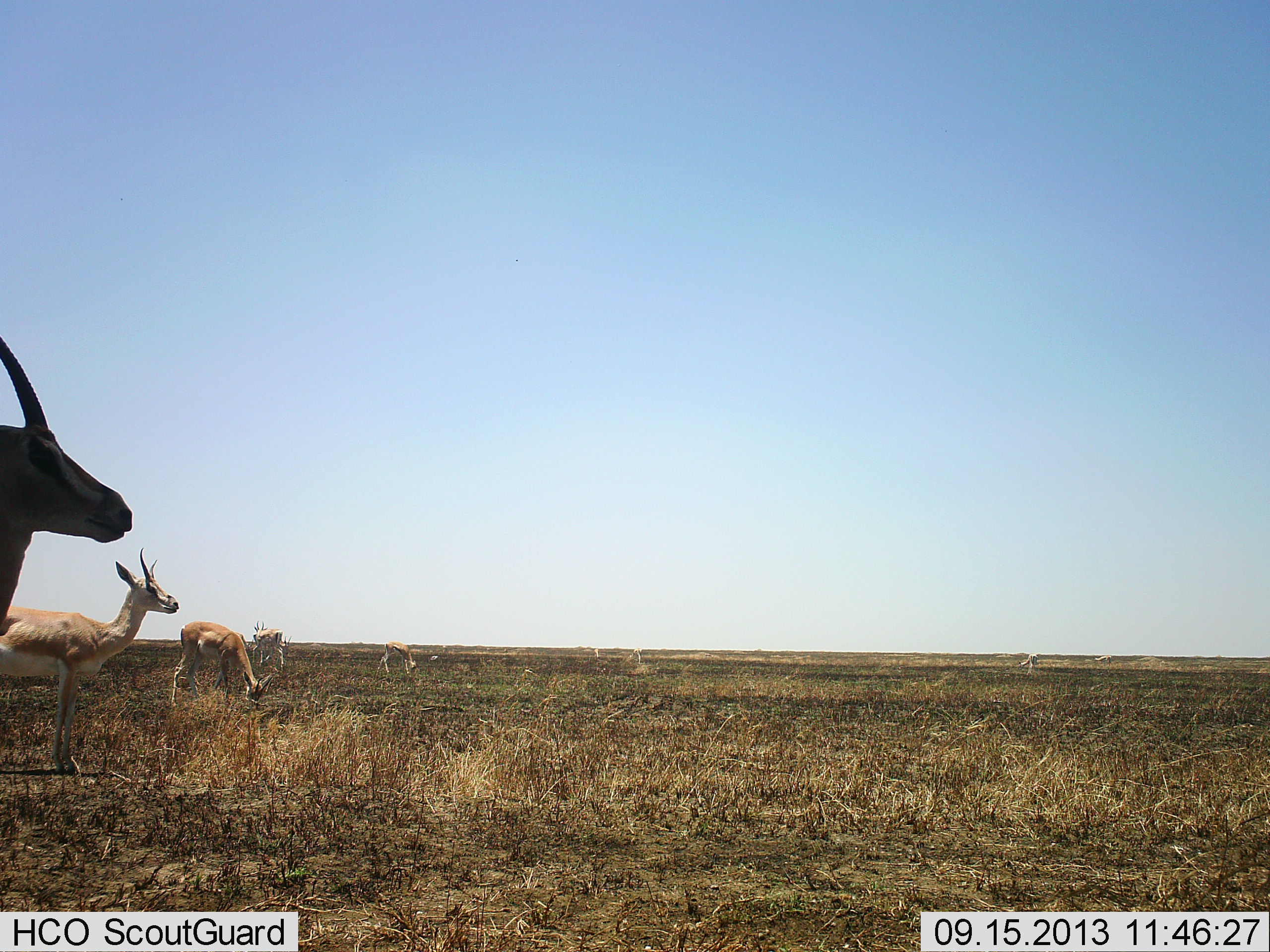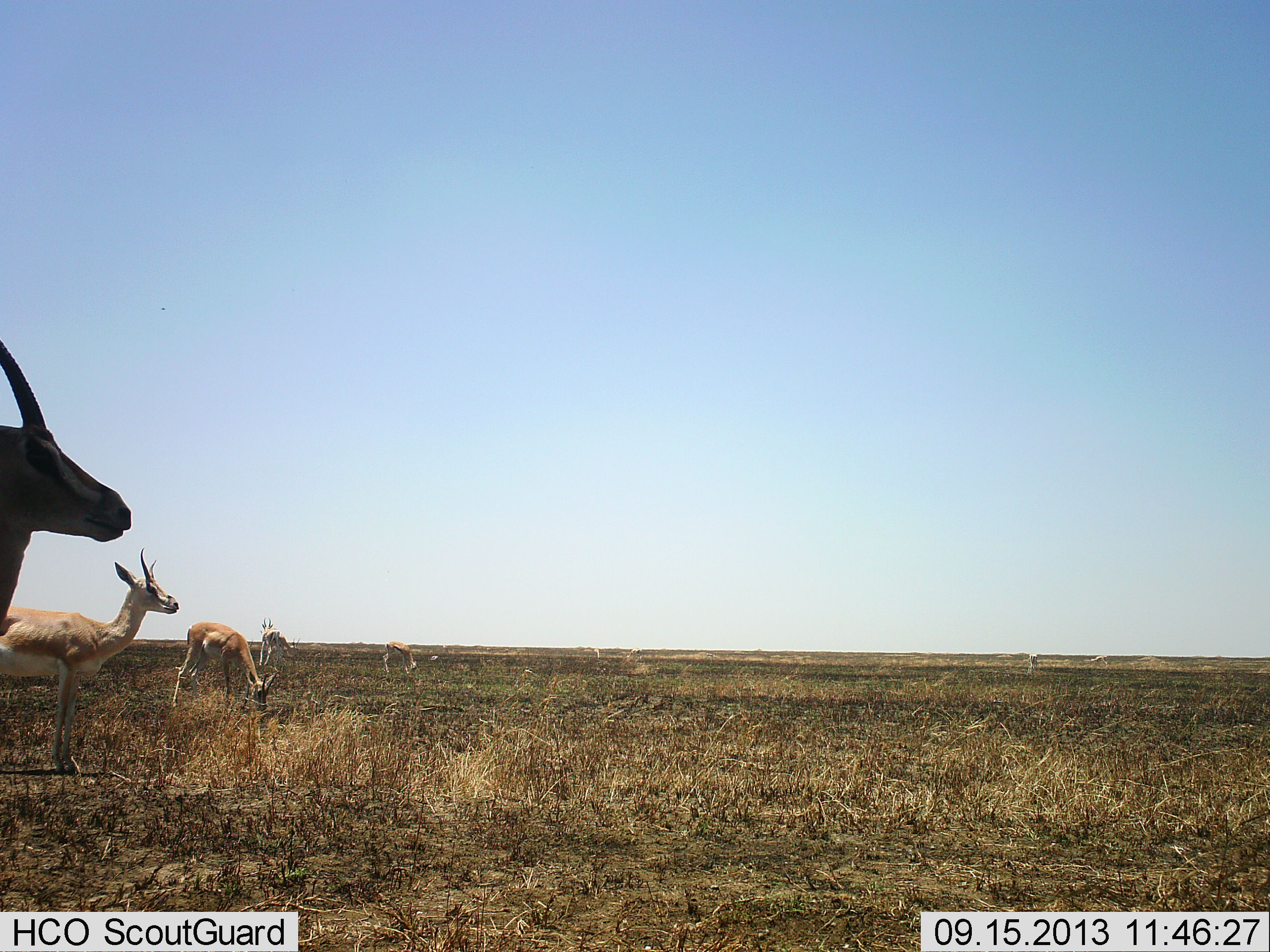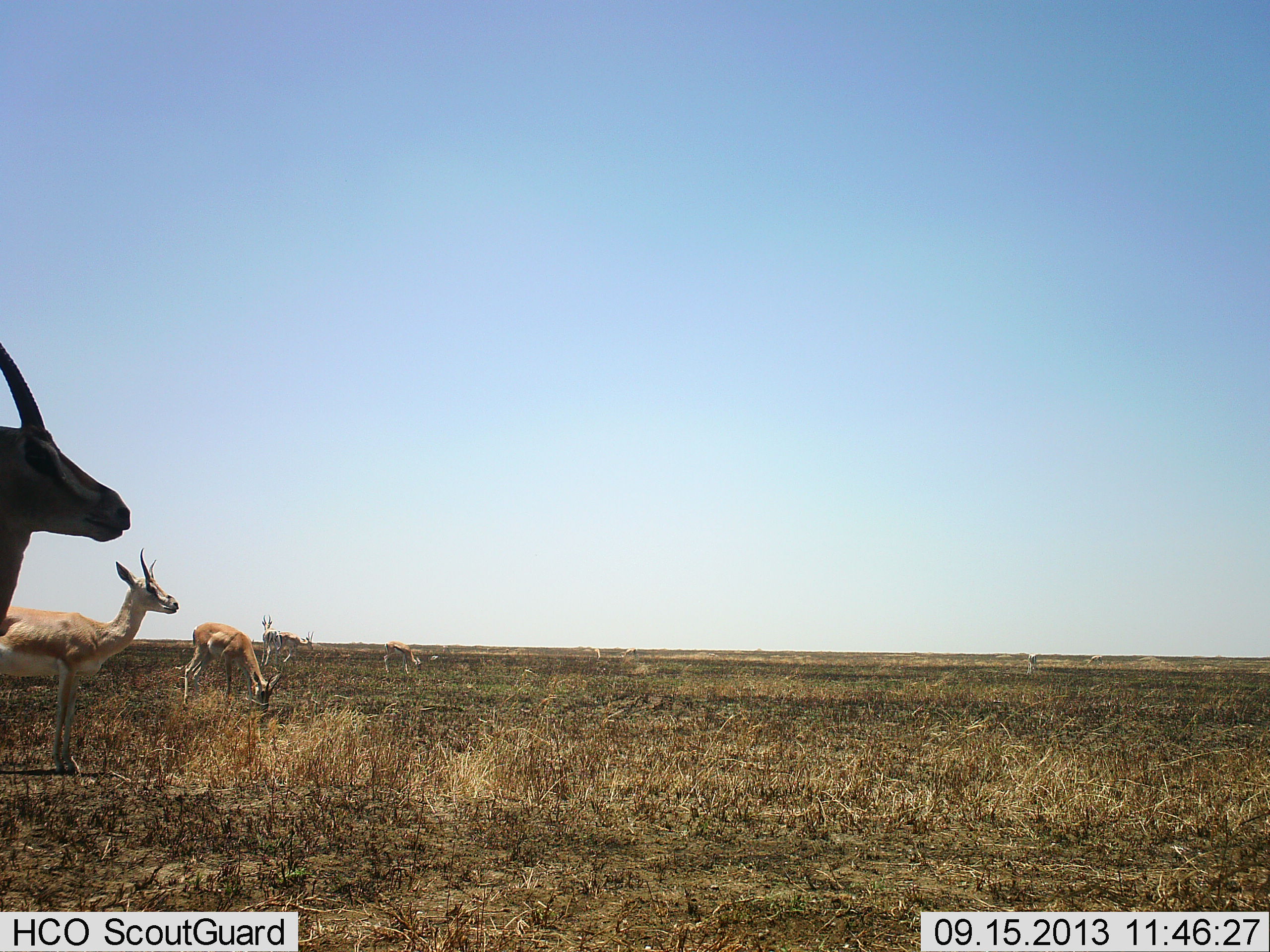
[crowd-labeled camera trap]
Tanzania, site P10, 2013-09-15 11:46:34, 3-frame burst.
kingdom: Animalia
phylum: Chordata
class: Mammalia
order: Artiodactyla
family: Bovidae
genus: Nanger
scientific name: Nanger granti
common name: grant's gazelle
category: gazellegrants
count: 8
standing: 91%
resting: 18%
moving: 18%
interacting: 0%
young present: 0%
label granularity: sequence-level